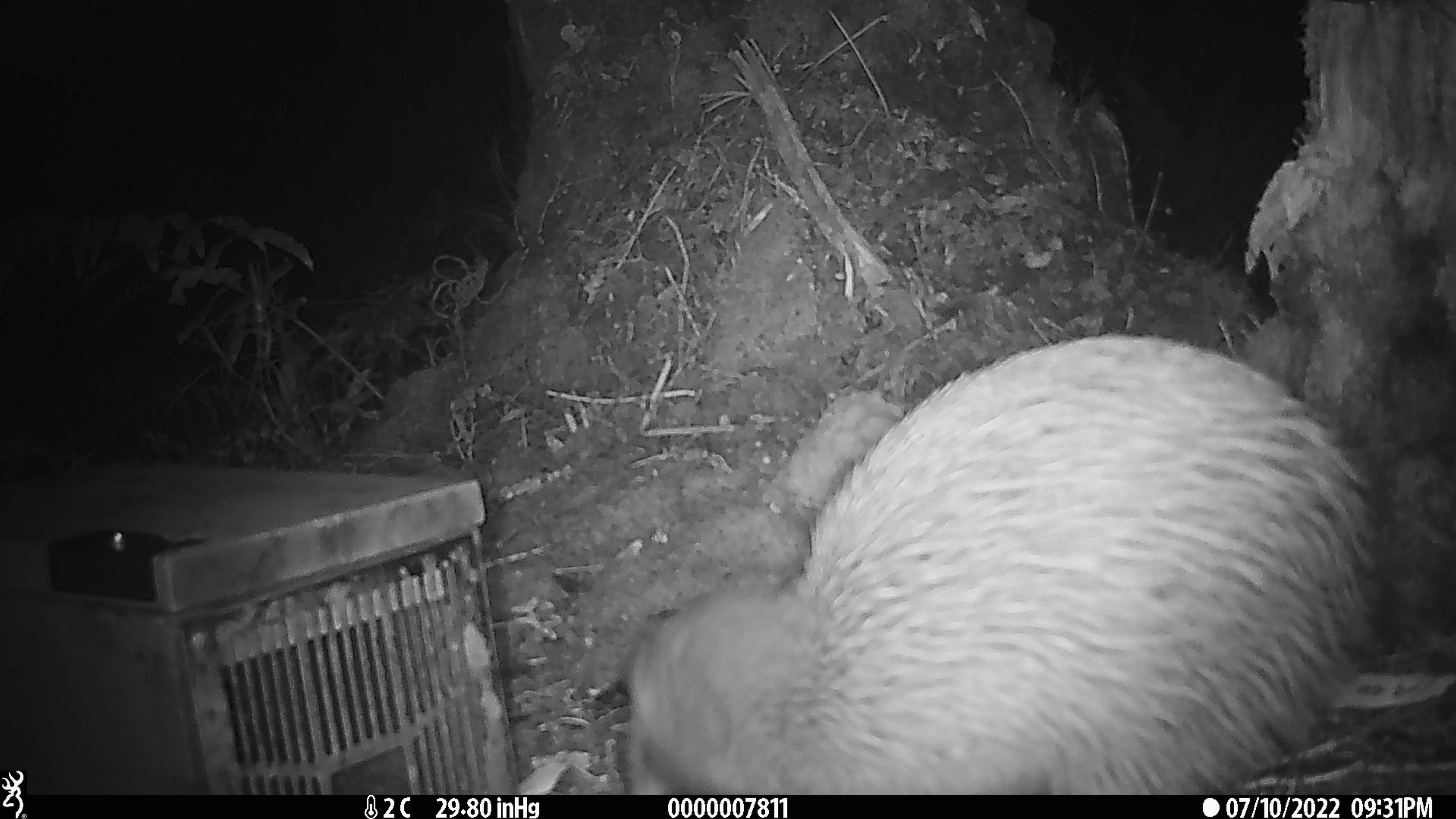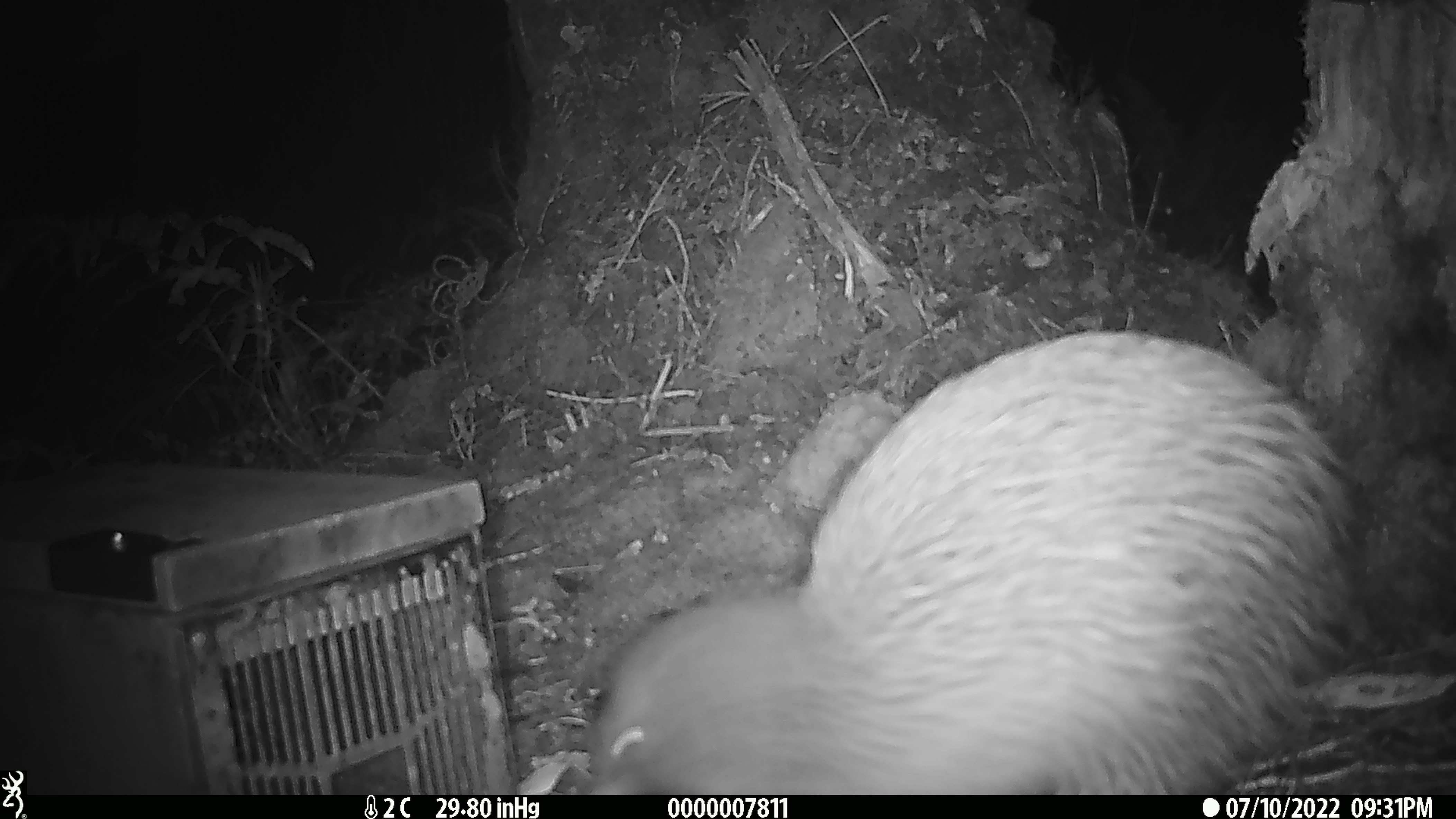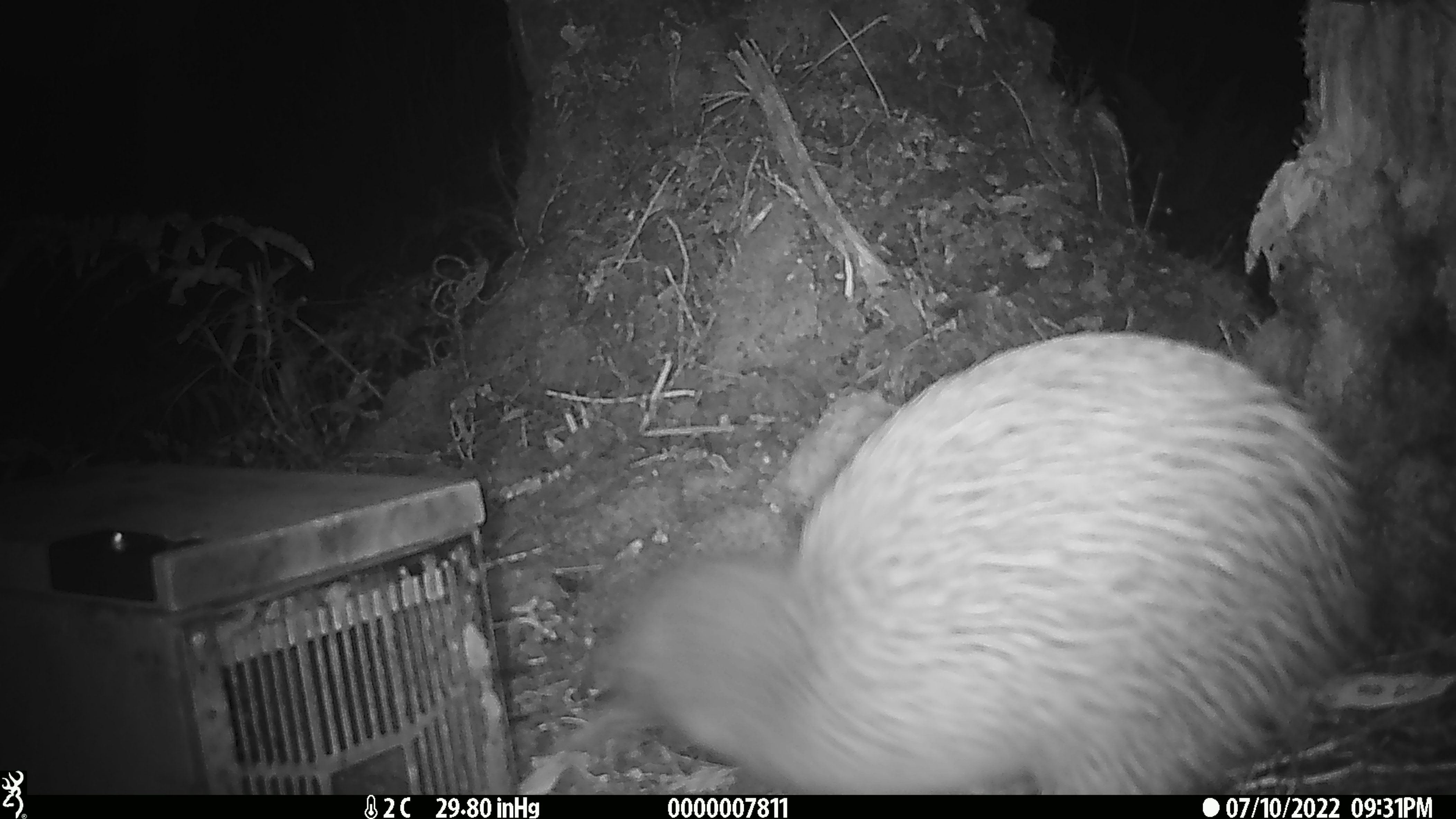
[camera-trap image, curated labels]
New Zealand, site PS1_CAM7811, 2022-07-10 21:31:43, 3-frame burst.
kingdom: Animalia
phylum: Chordata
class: Aves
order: Apterygiformes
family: Apterygidae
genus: Apteryx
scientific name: Apteryx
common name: kiwi